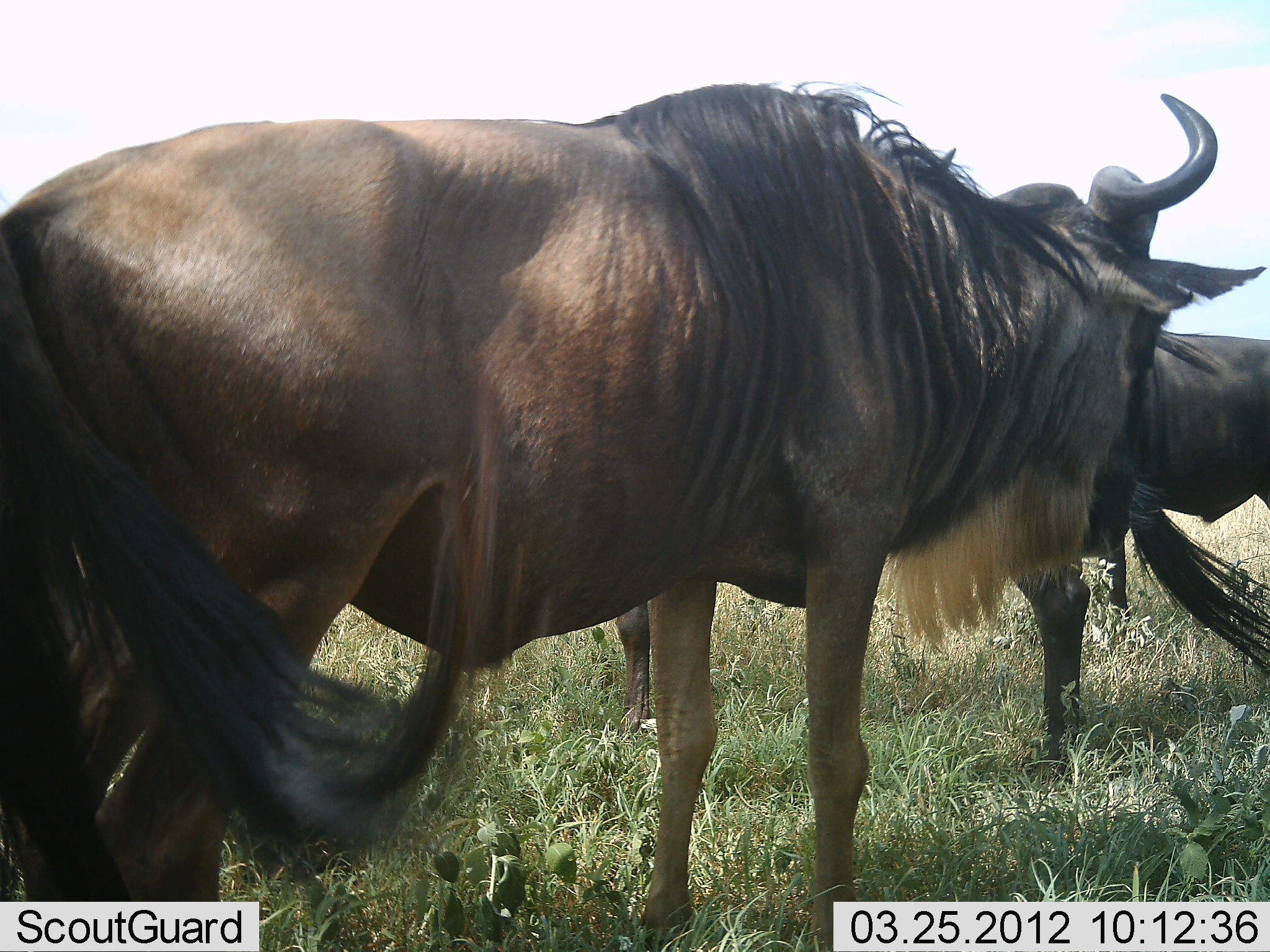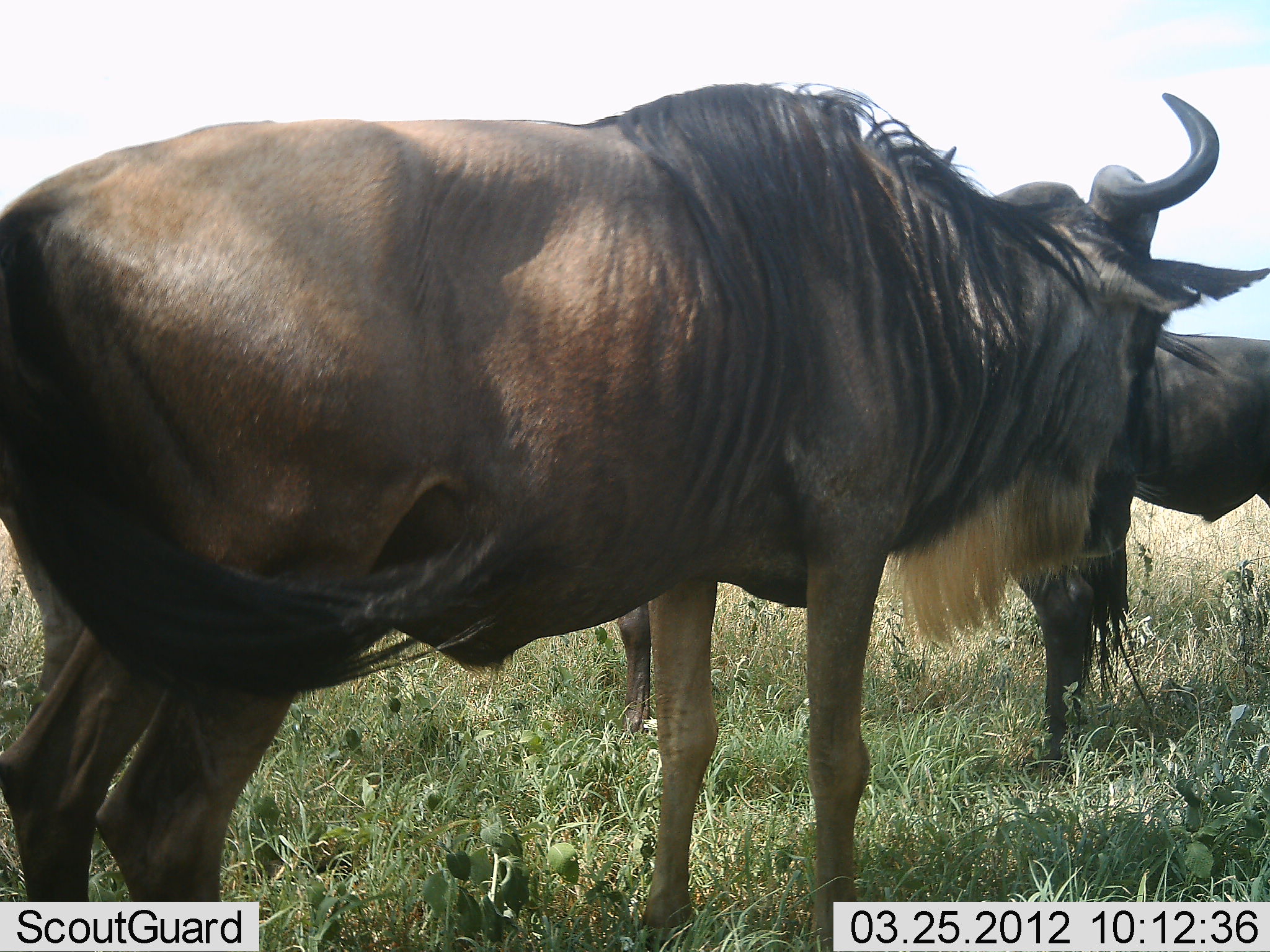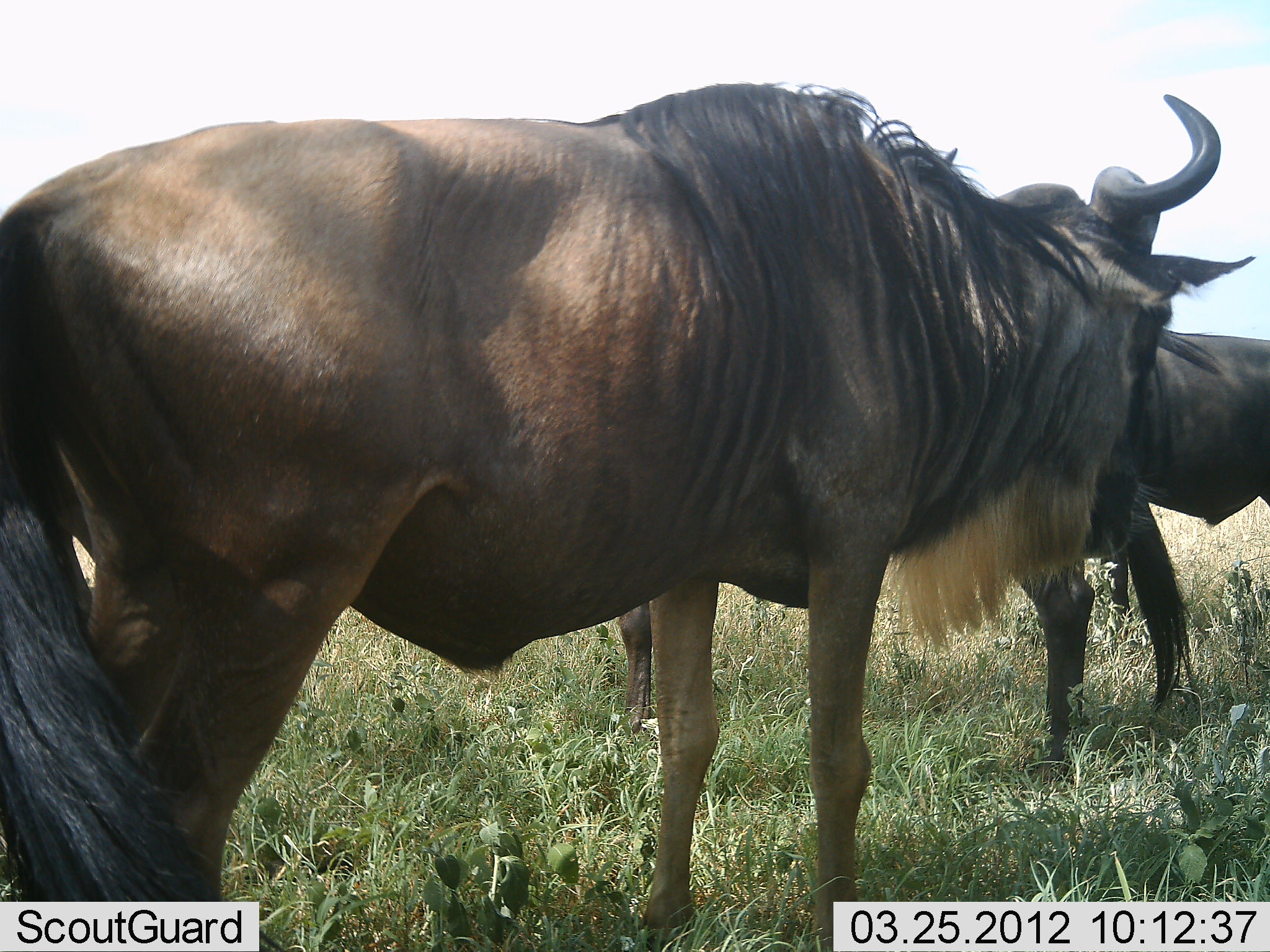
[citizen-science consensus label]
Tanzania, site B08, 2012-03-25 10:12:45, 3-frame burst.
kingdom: Animalia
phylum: Chordata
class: Mammalia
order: Artiodactyla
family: Bovidae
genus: Connochaetes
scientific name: Connochaetes taurinus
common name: blue wildebeest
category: wildebeest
Wildebeest (blue wildebeest) (Connochaetes taurinus), count 3. Behavior (volunteer vote fractions): standing 95%, resting 5%, moving 5%, interacting 0%. Young present (vote fraction): 0%. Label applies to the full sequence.